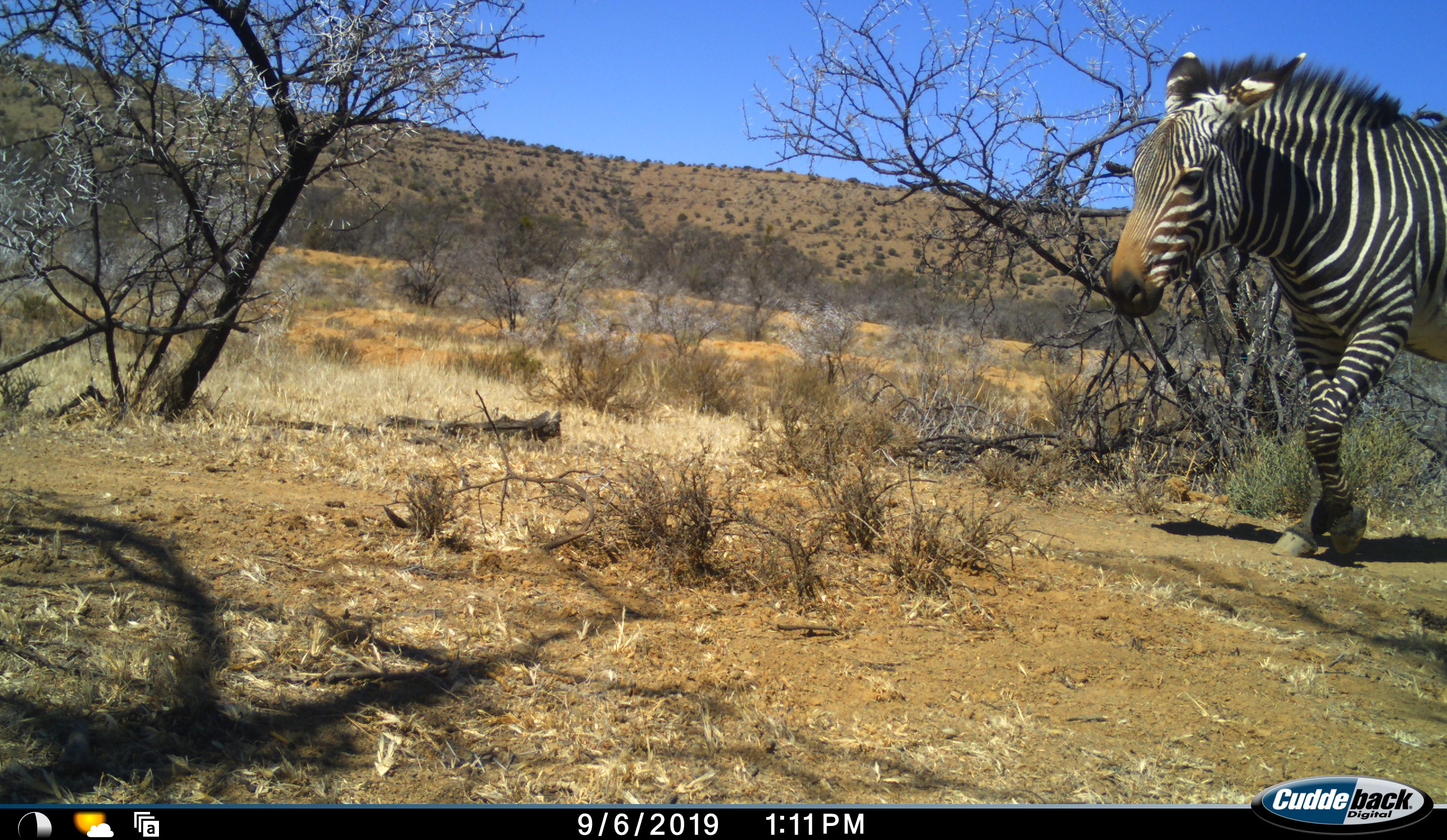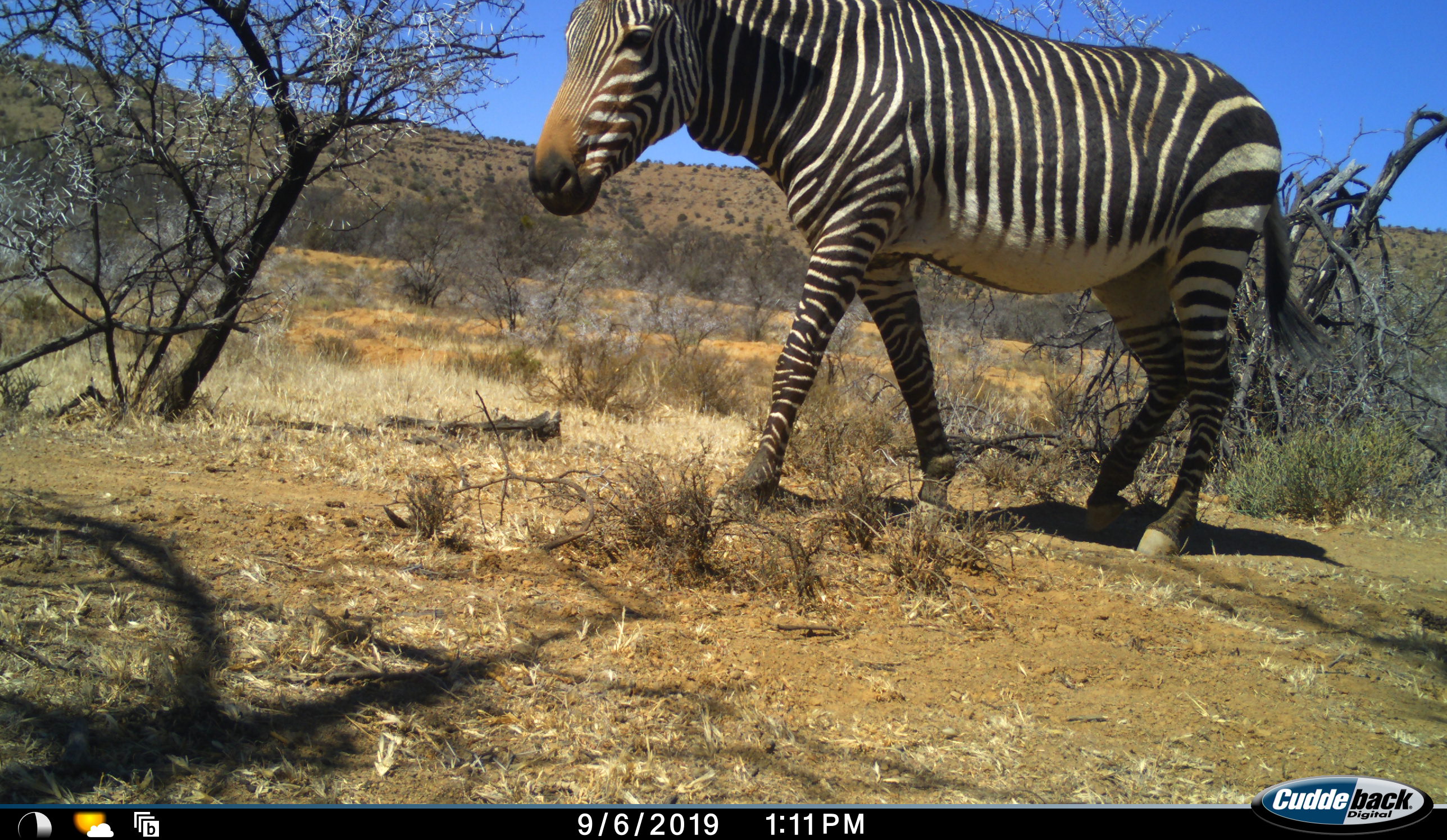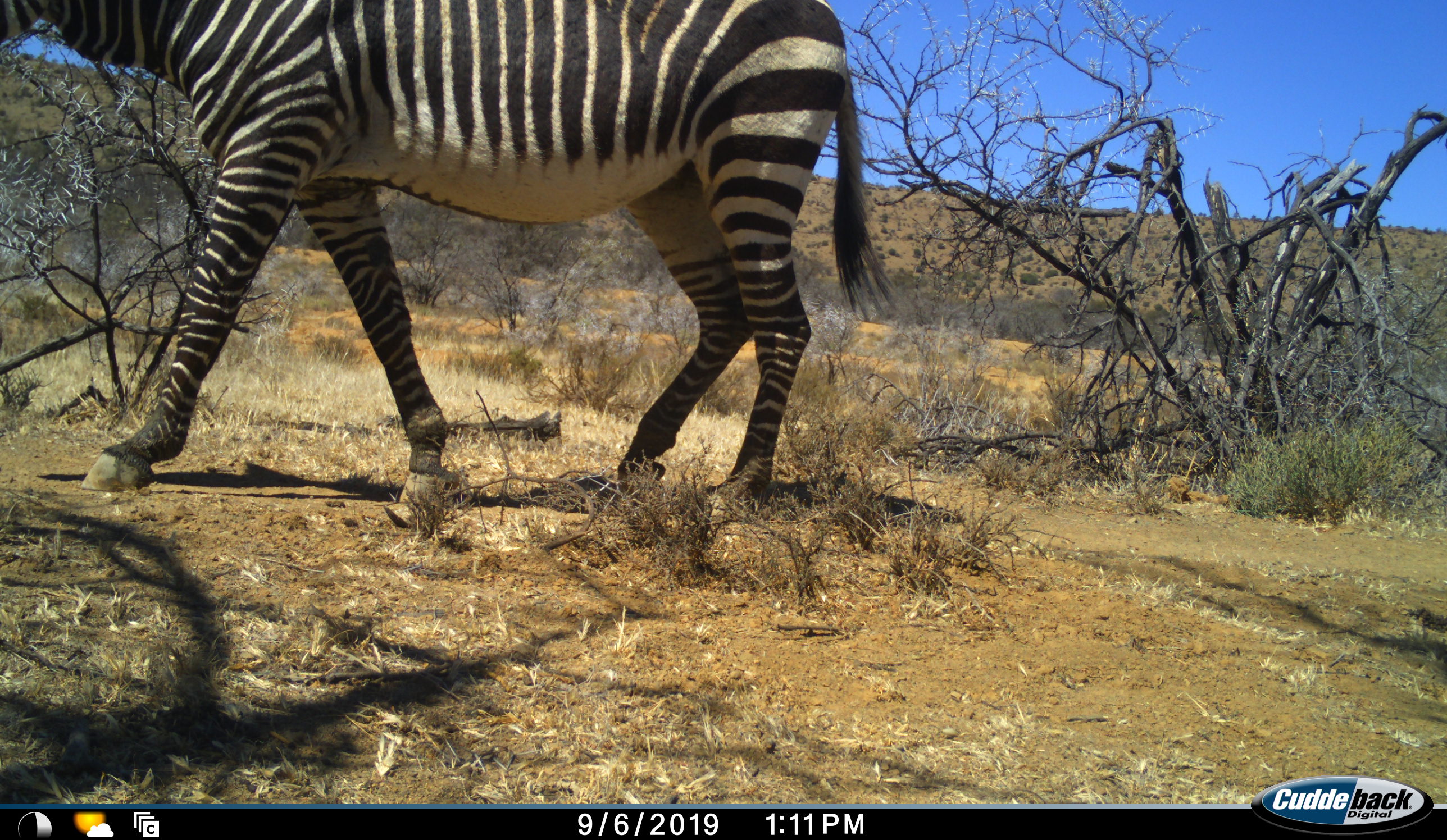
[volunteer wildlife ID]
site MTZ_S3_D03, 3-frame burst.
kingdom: Animalia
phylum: Chordata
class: Mammalia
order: Perissodactyla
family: Equidae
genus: Equus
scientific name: Equus zebra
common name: mountain zebra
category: zebramountain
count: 1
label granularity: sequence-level